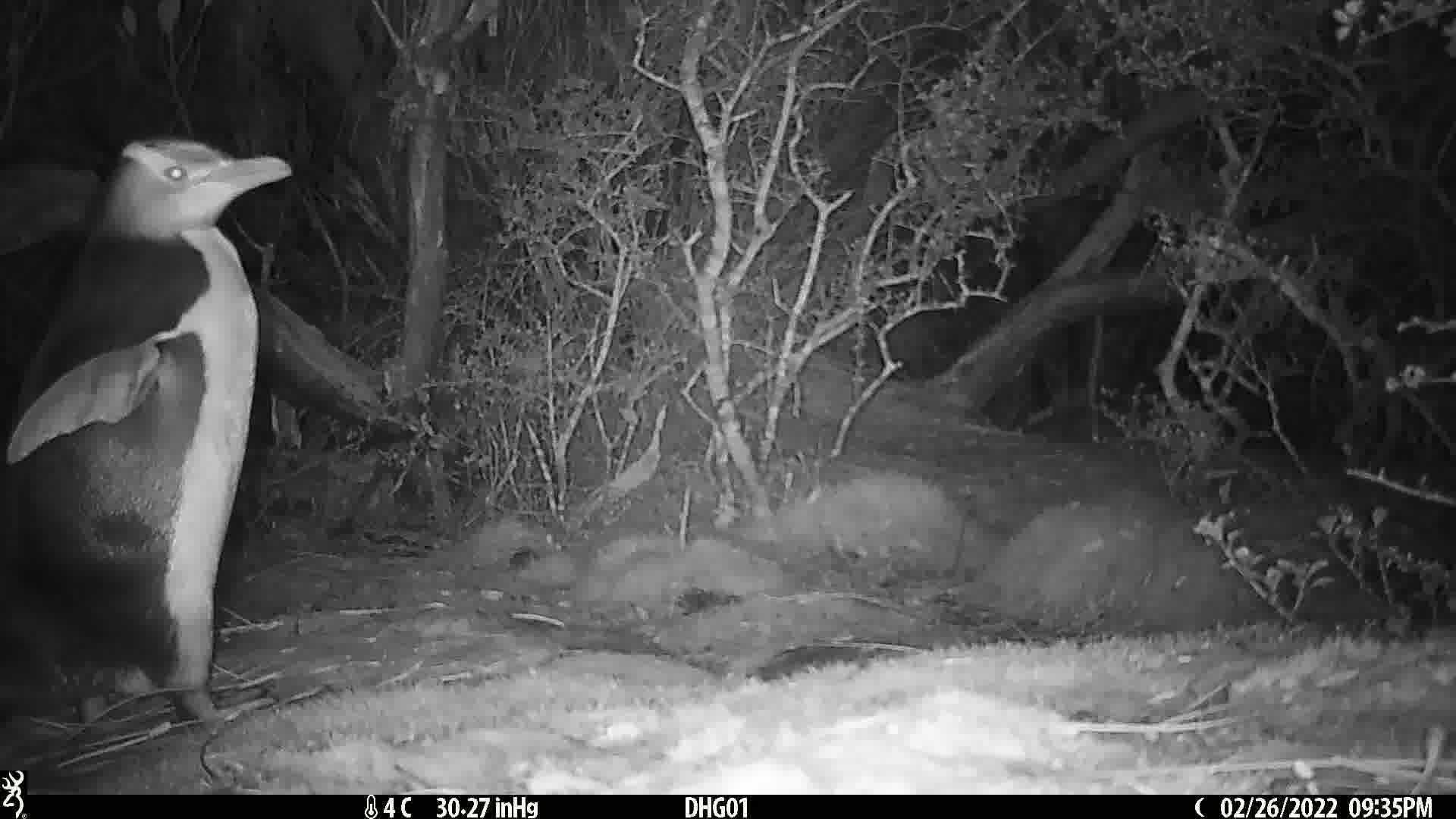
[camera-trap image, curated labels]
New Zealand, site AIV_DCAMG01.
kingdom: Animalia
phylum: Chordata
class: Aves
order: Sphenisciformes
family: Spheniscidae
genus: Megadyptes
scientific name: Megadyptes antipodes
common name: yellow-eyed penguin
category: yellow eyed penguin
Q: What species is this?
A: Yellow eyed penguin (yellow-eyed penguin) (Megadyptes antipodes).